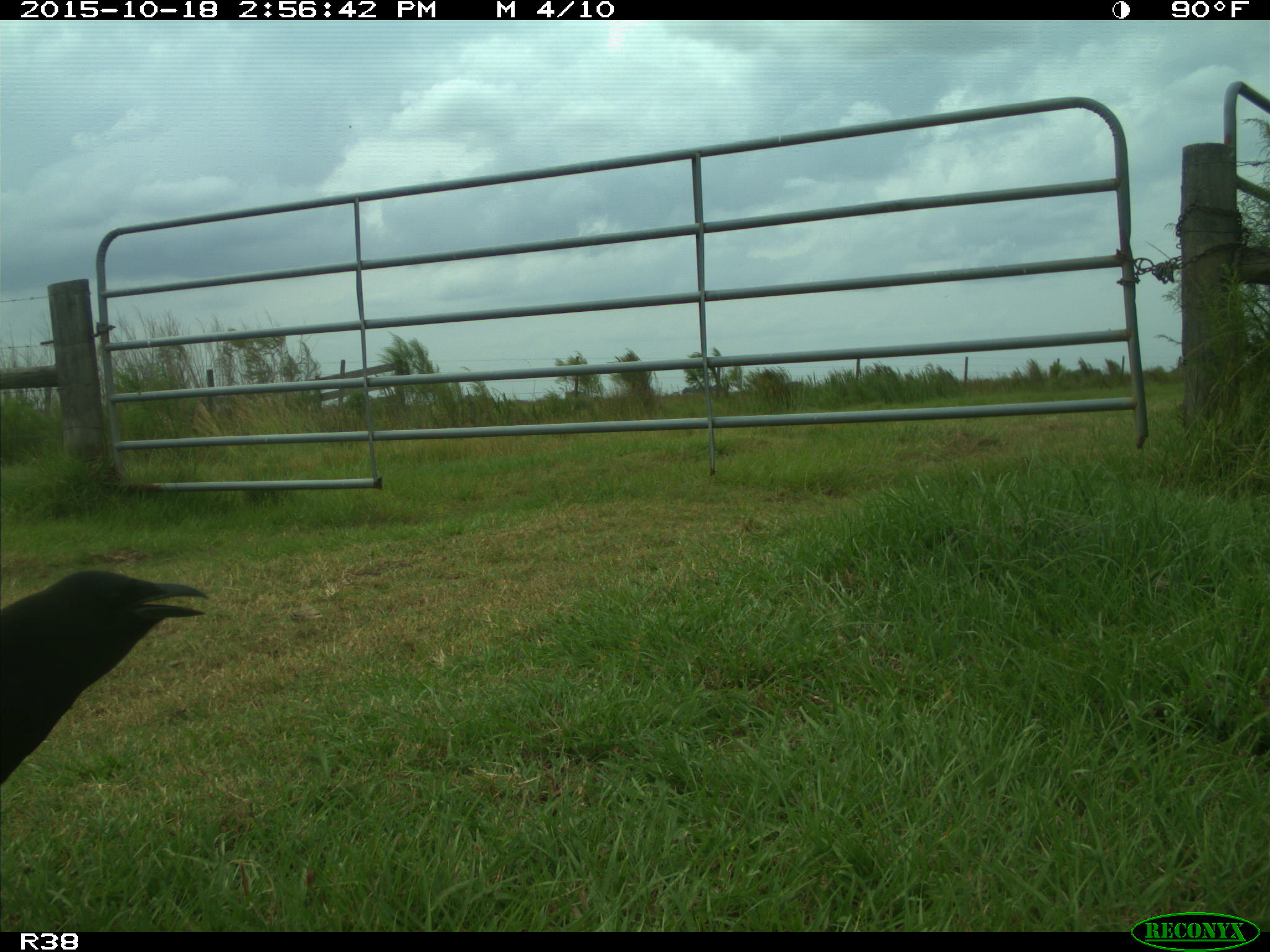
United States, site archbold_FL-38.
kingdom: Animalia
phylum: Chordata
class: Aves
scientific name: Aves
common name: birds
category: unidentified bird